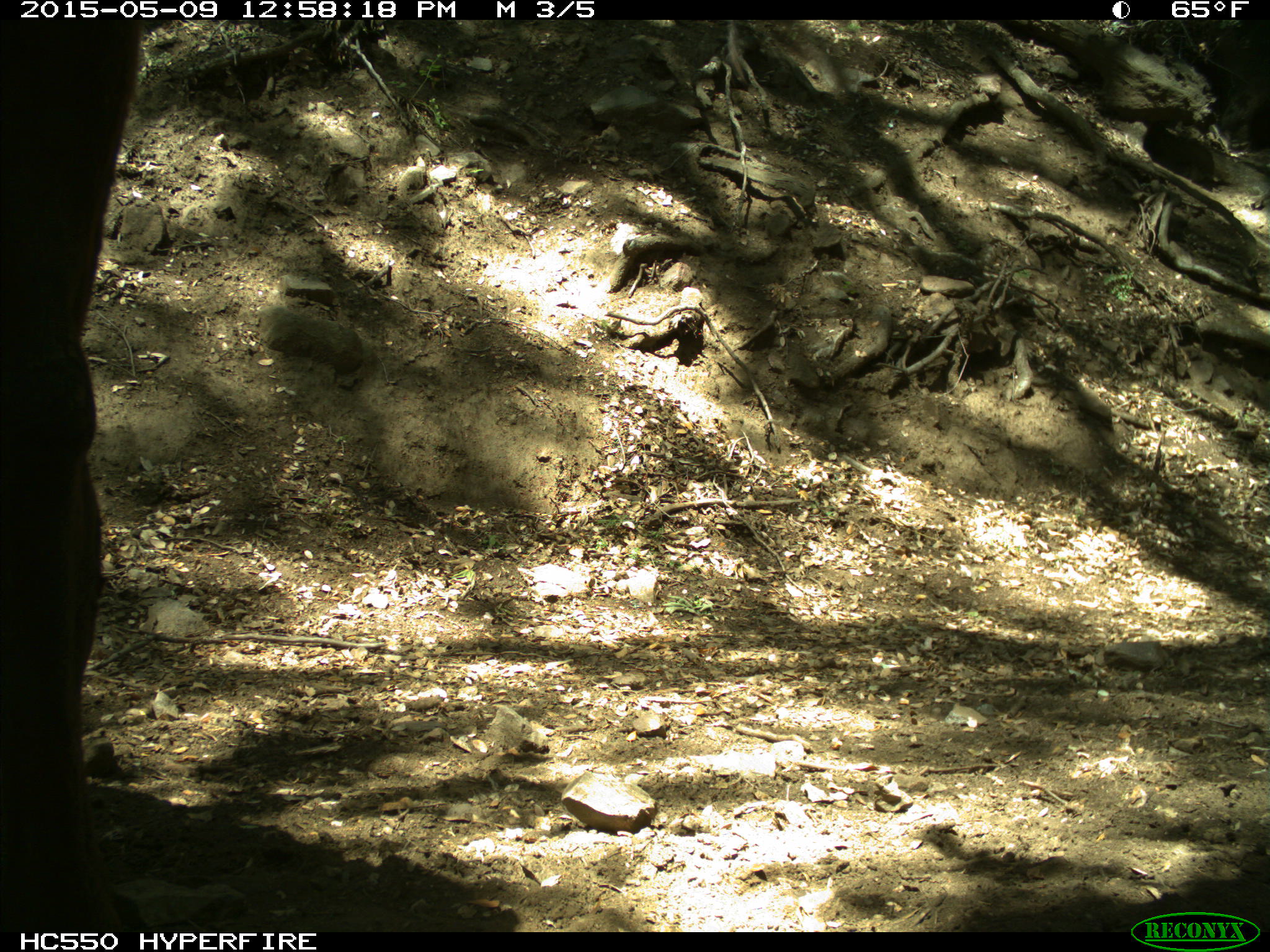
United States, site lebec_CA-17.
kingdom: Animalia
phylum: Chordata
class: Mammalia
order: Artiodactyla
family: Bovidae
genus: Bos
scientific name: Bos taurus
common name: domestic cow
Bos taurus (domestic cow).